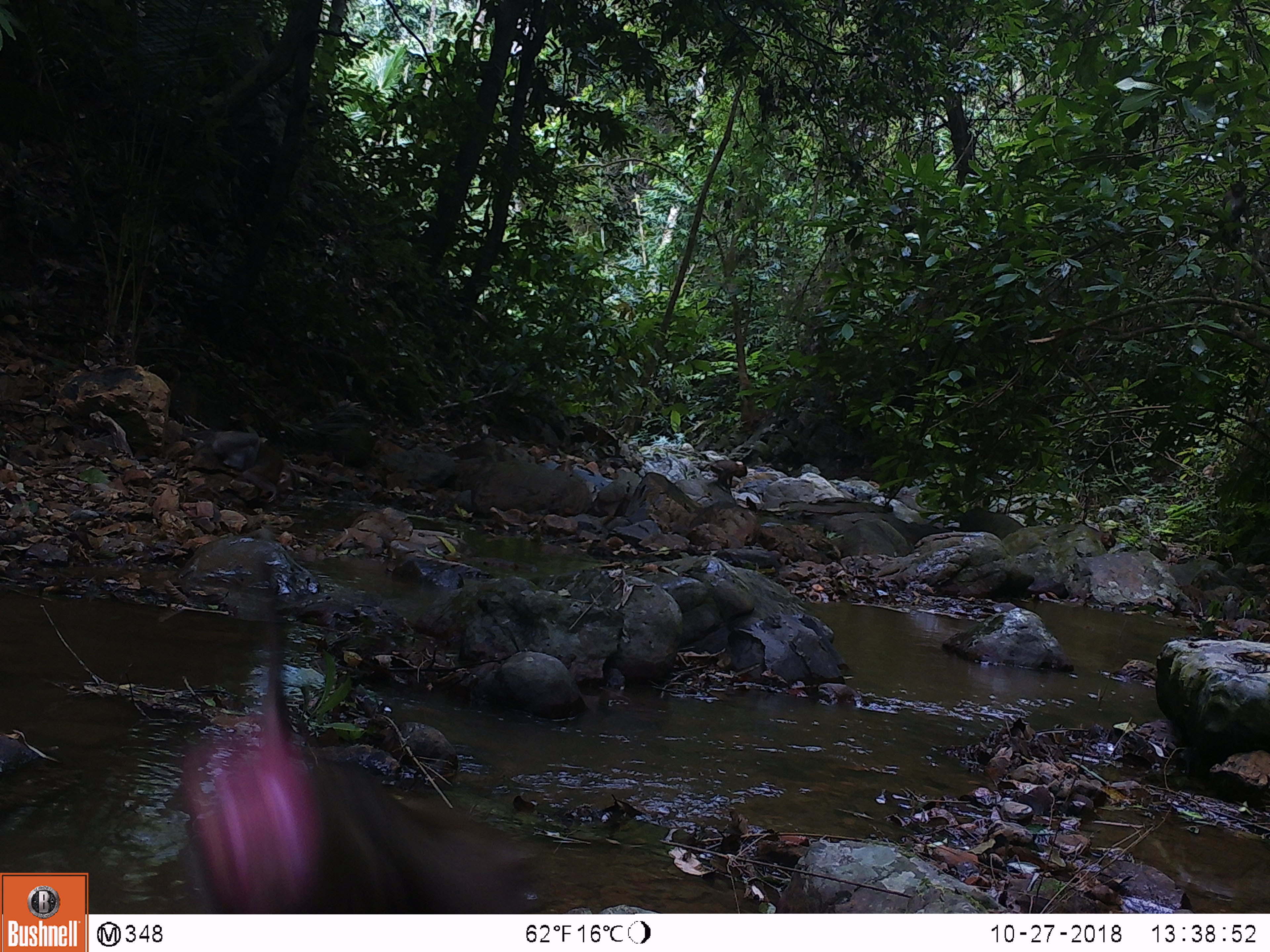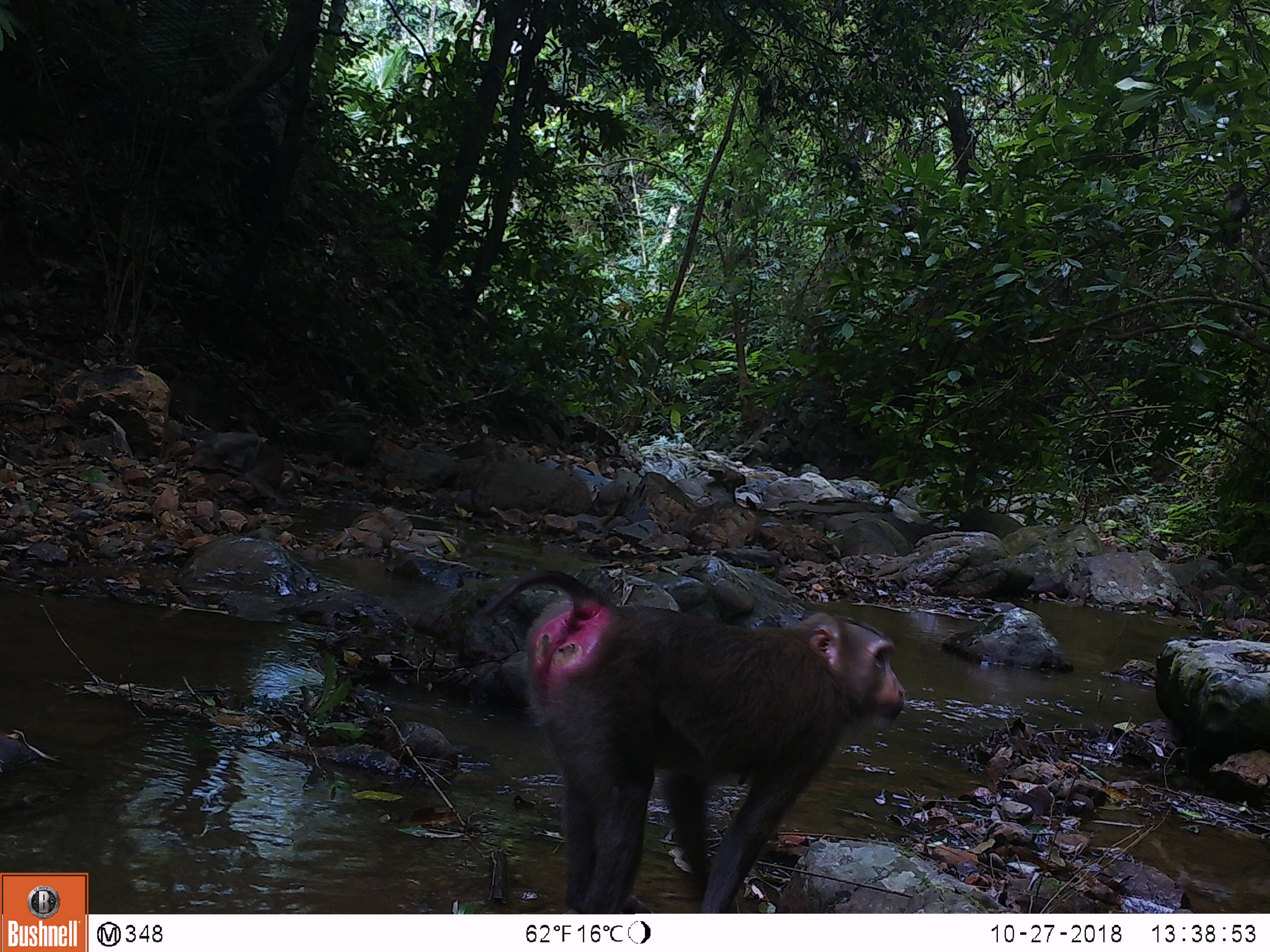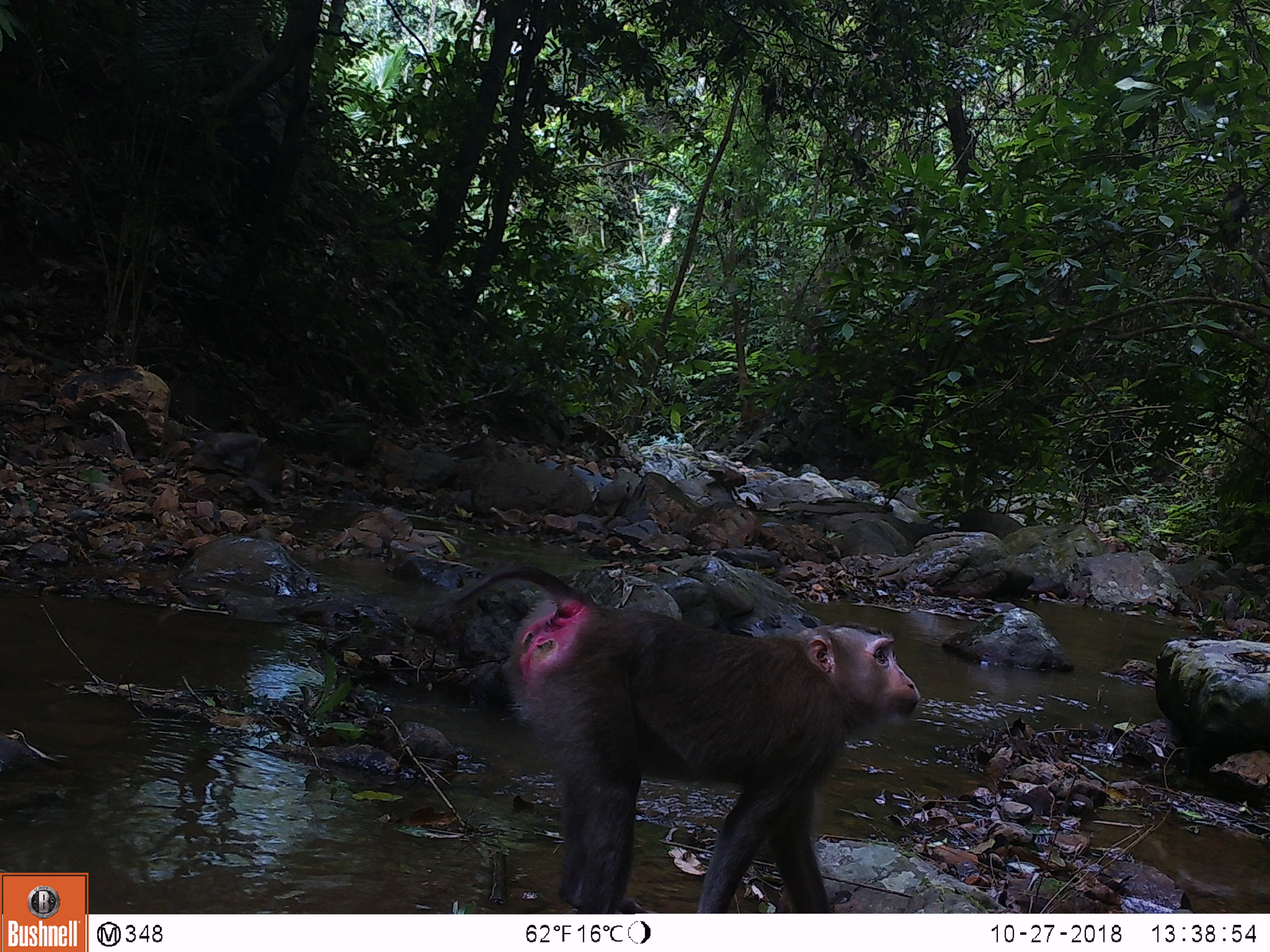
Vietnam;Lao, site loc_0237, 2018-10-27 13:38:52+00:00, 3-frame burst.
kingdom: Animalia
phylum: Chordata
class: Mammalia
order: Primates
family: Cercopithecidae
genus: Macaca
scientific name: Macaca nemestrina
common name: pig-tailed macaque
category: pig tailed macaque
Pig tailed macaque (pig-tailed macaque) (Macaca nemestrina). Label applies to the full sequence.